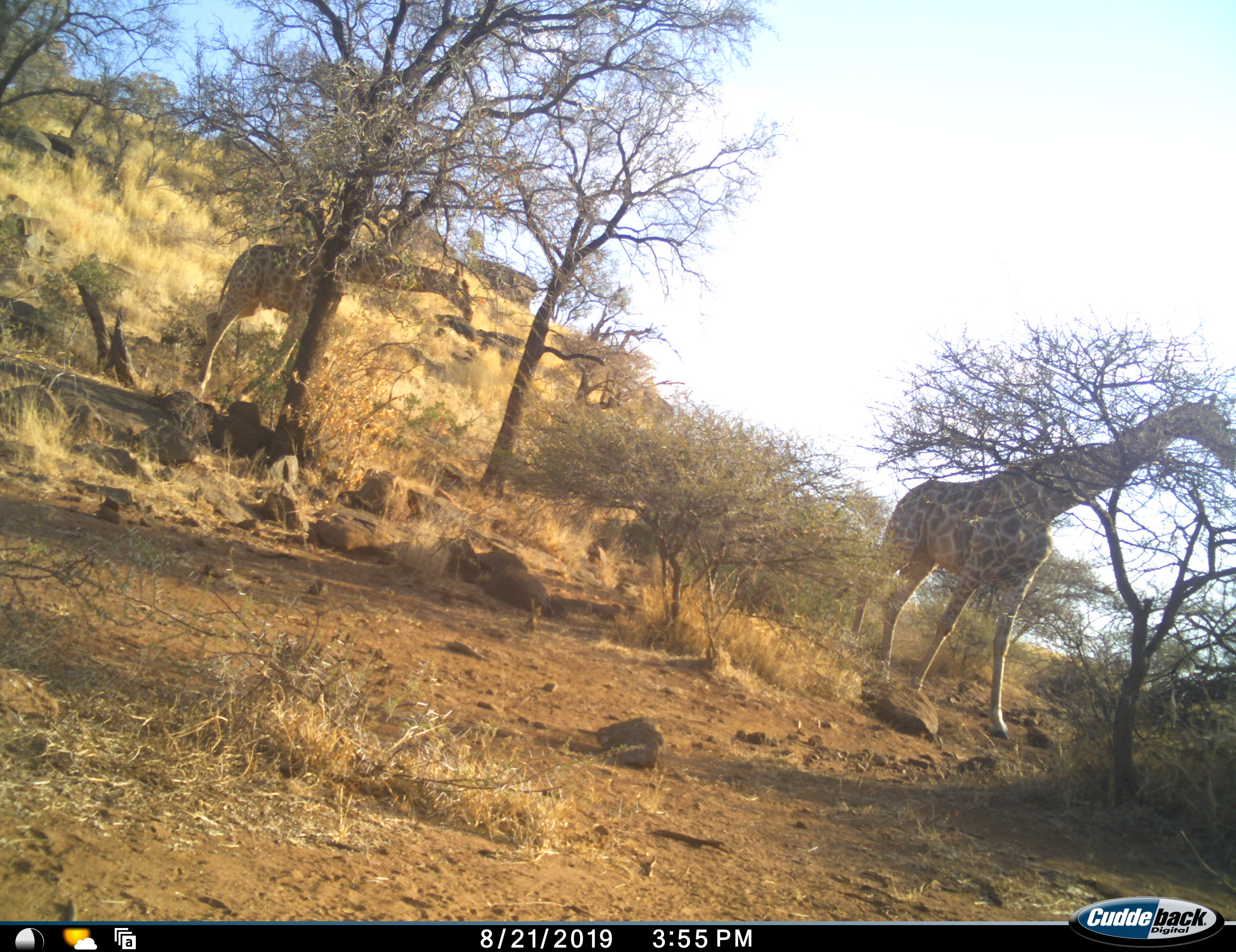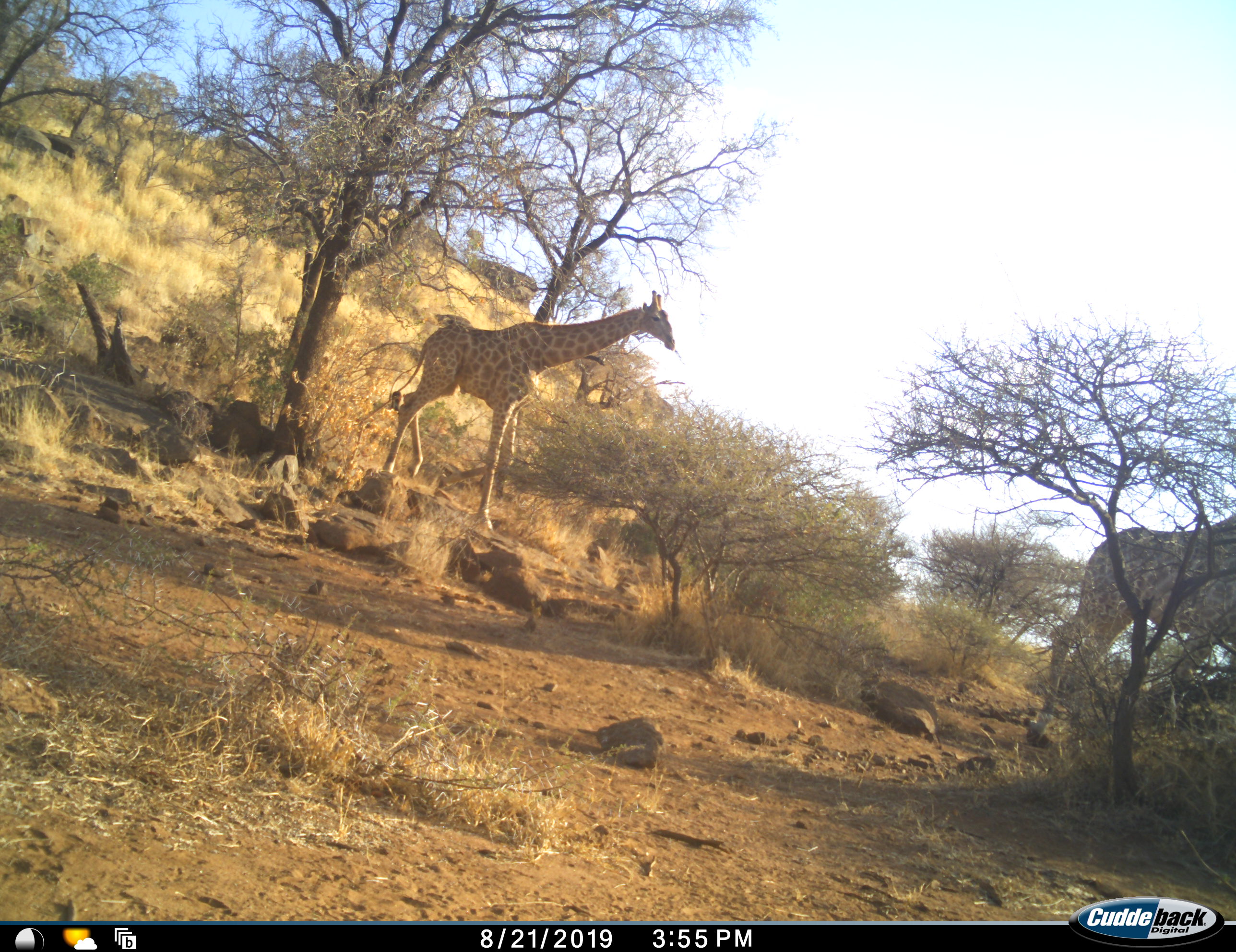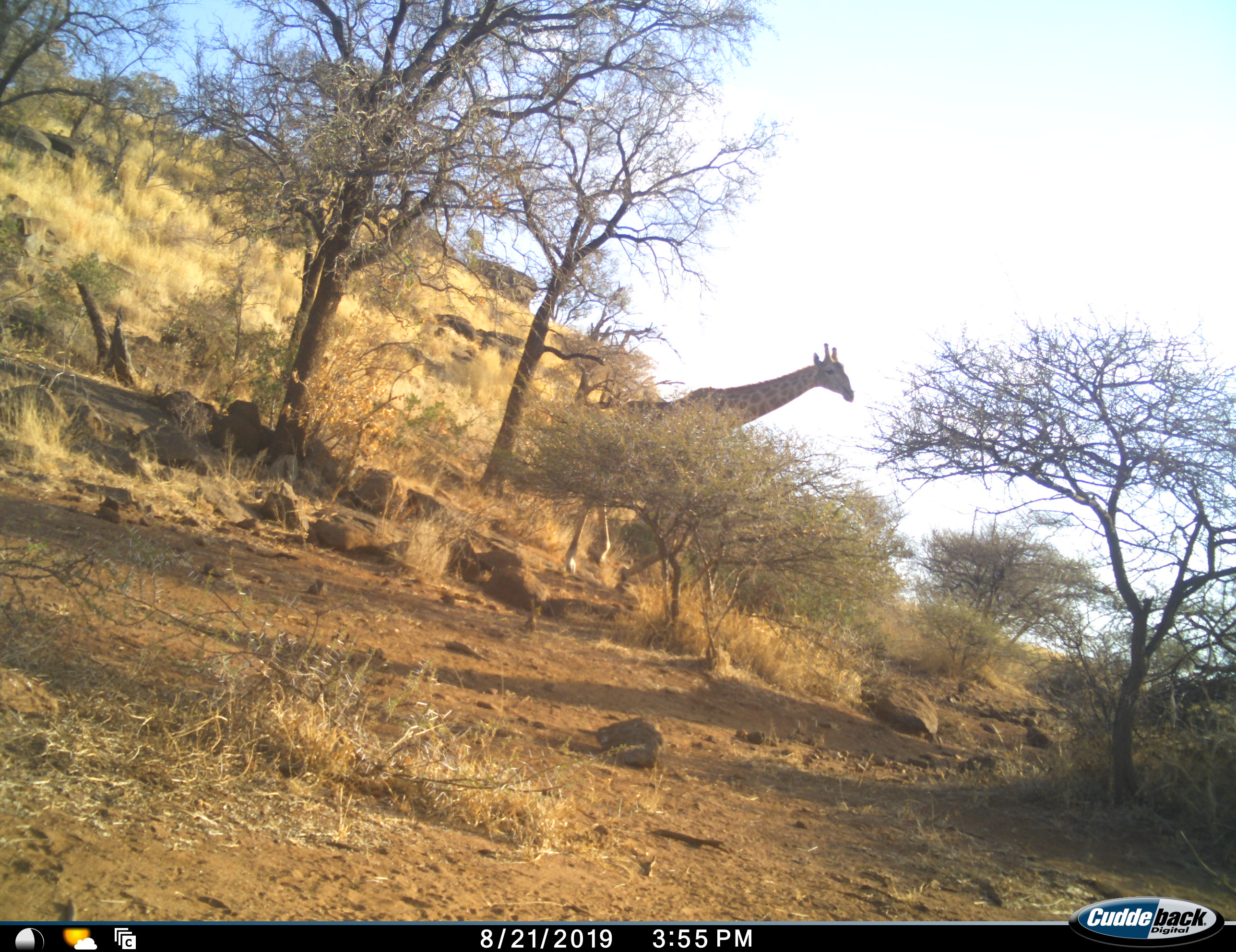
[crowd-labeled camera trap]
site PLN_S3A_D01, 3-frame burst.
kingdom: Animalia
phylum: Chordata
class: Mammalia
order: Artiodactyla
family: Giraffidae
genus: Giraffa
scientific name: Giraffa camelopardalis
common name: giraffe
Giraffe (Giraffa camelopardalis), count 2. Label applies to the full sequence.